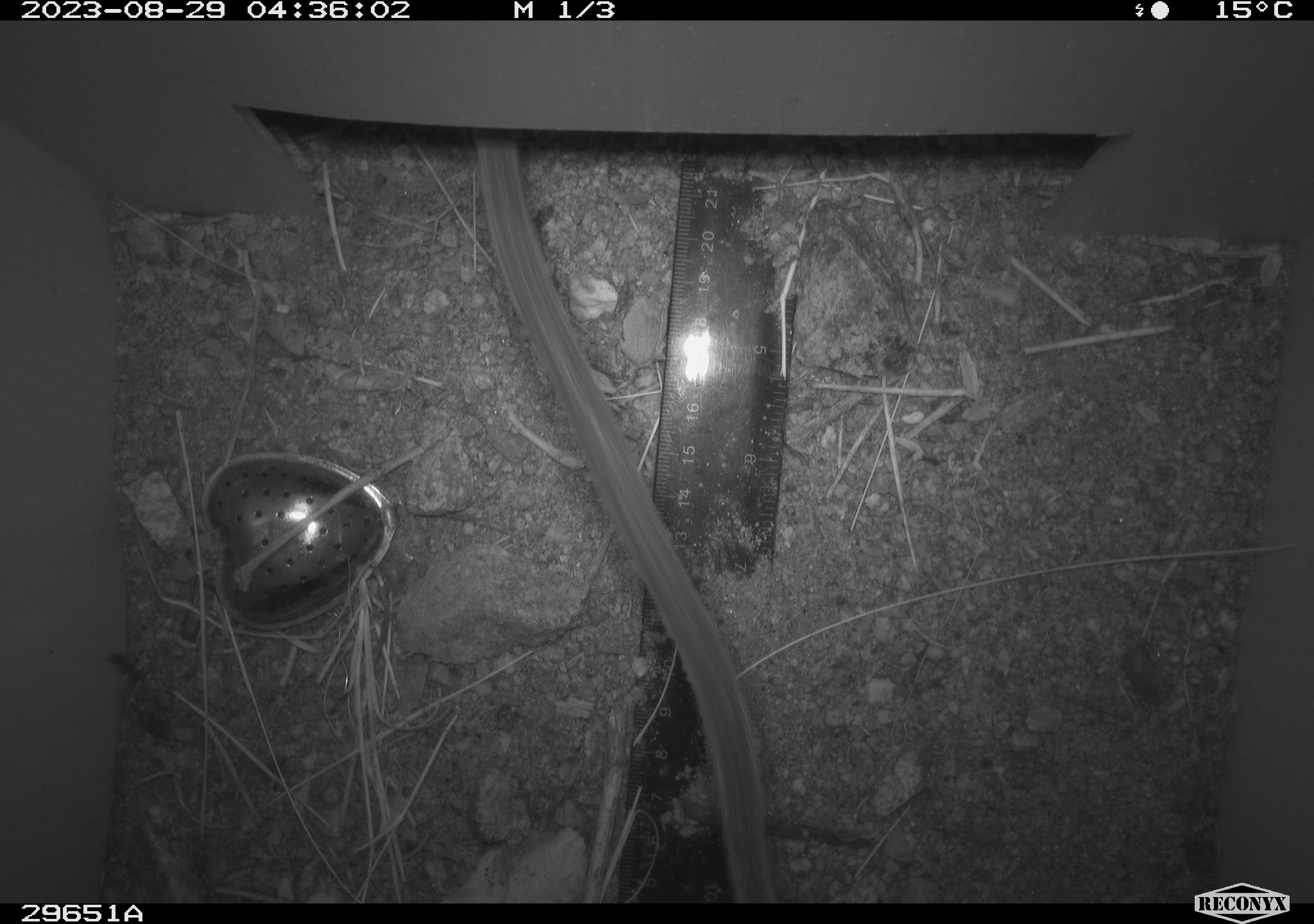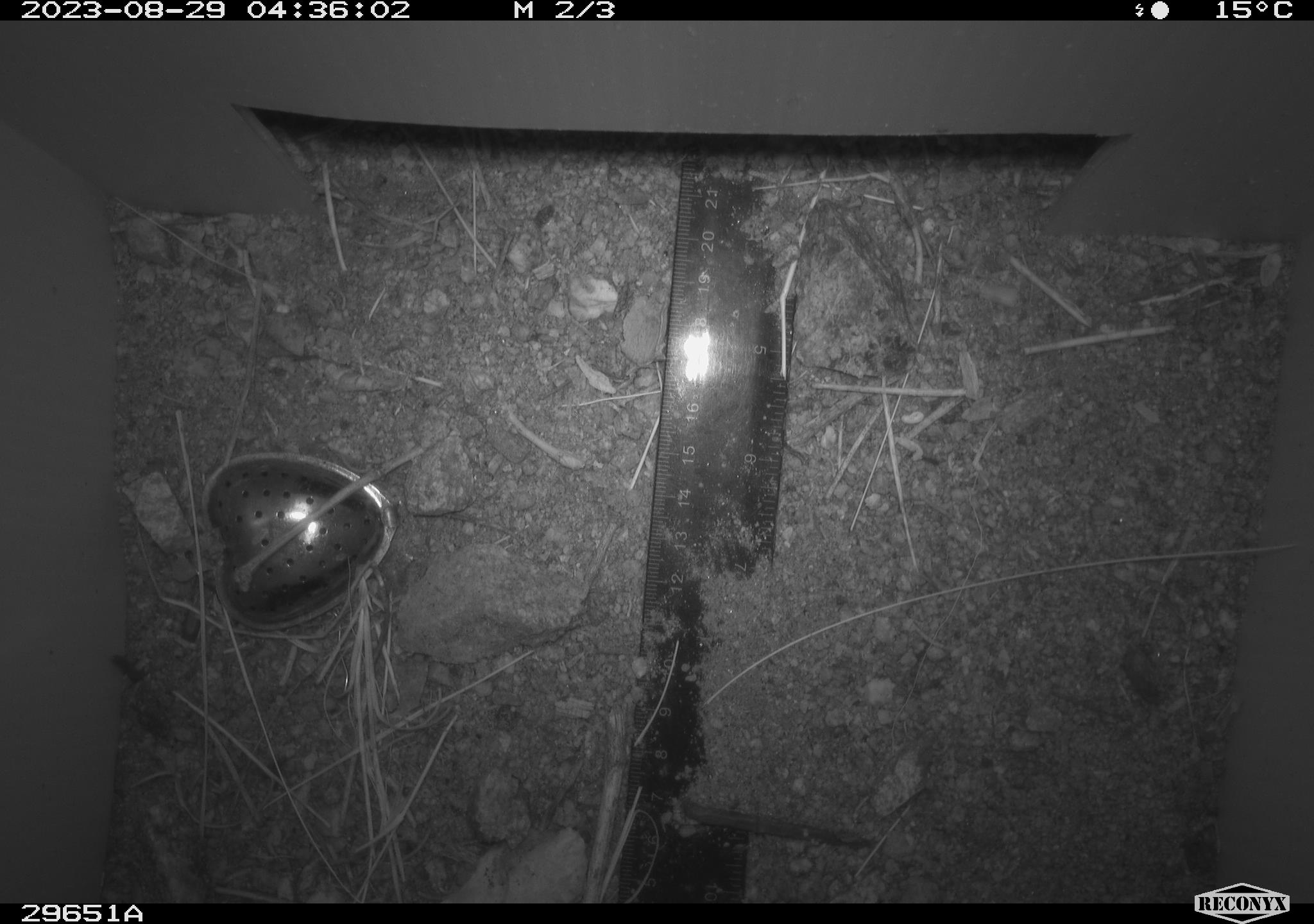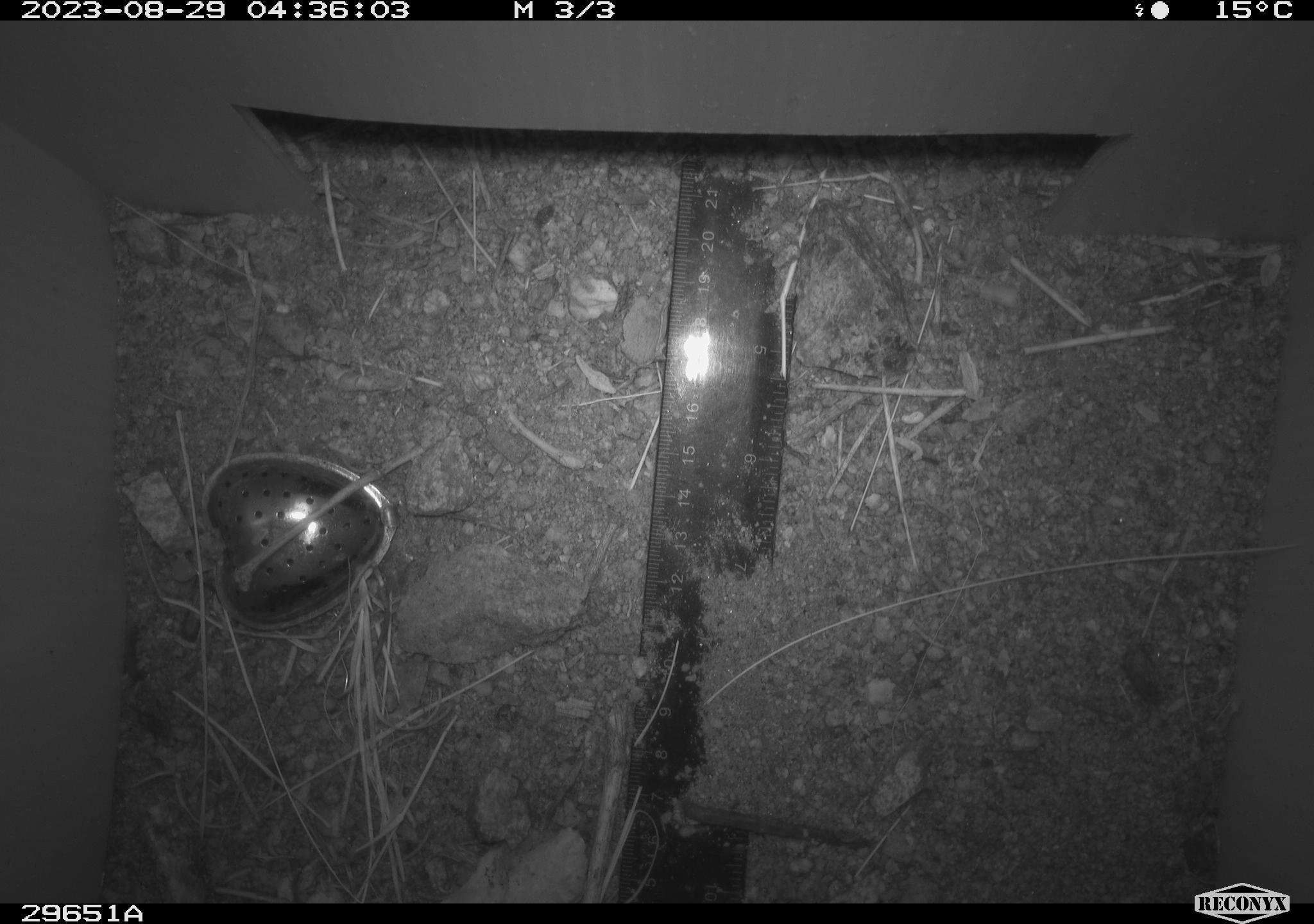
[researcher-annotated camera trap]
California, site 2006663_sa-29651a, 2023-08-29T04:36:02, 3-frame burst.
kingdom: Animalia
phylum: Chordata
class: Mammalia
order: Rodentia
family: Cricetidae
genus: Neotoma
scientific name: Neotoma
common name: pack rat or woodrat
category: neotoma species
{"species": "neotoma species (pack rat or woodrat) (Neotoma)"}